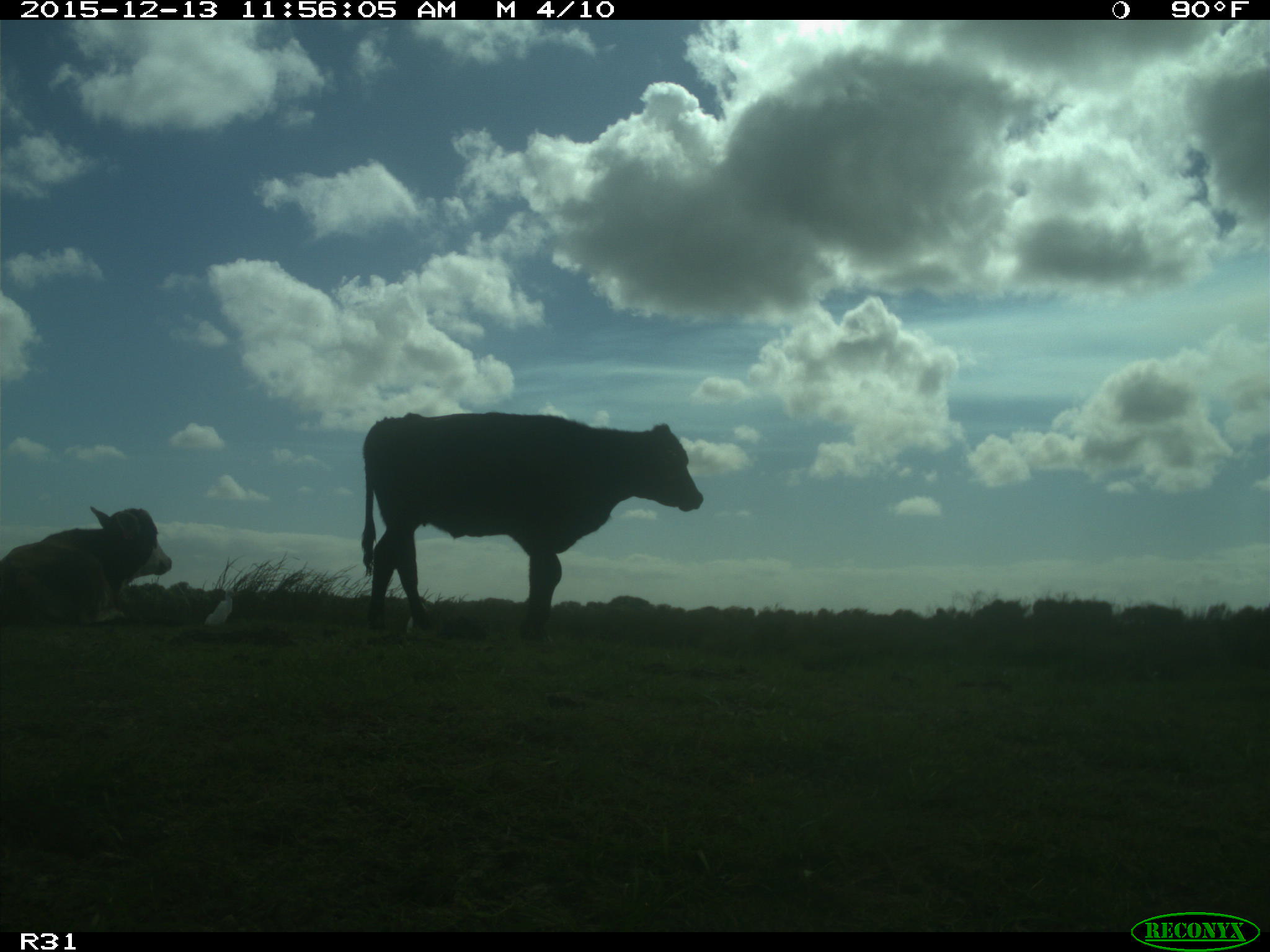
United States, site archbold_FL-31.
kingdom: Animalia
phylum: Chordata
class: Mammalia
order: Artiodactyla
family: Bovidae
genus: Bos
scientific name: Bos taurus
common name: domestic cow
Bos taurus (domestic cow).